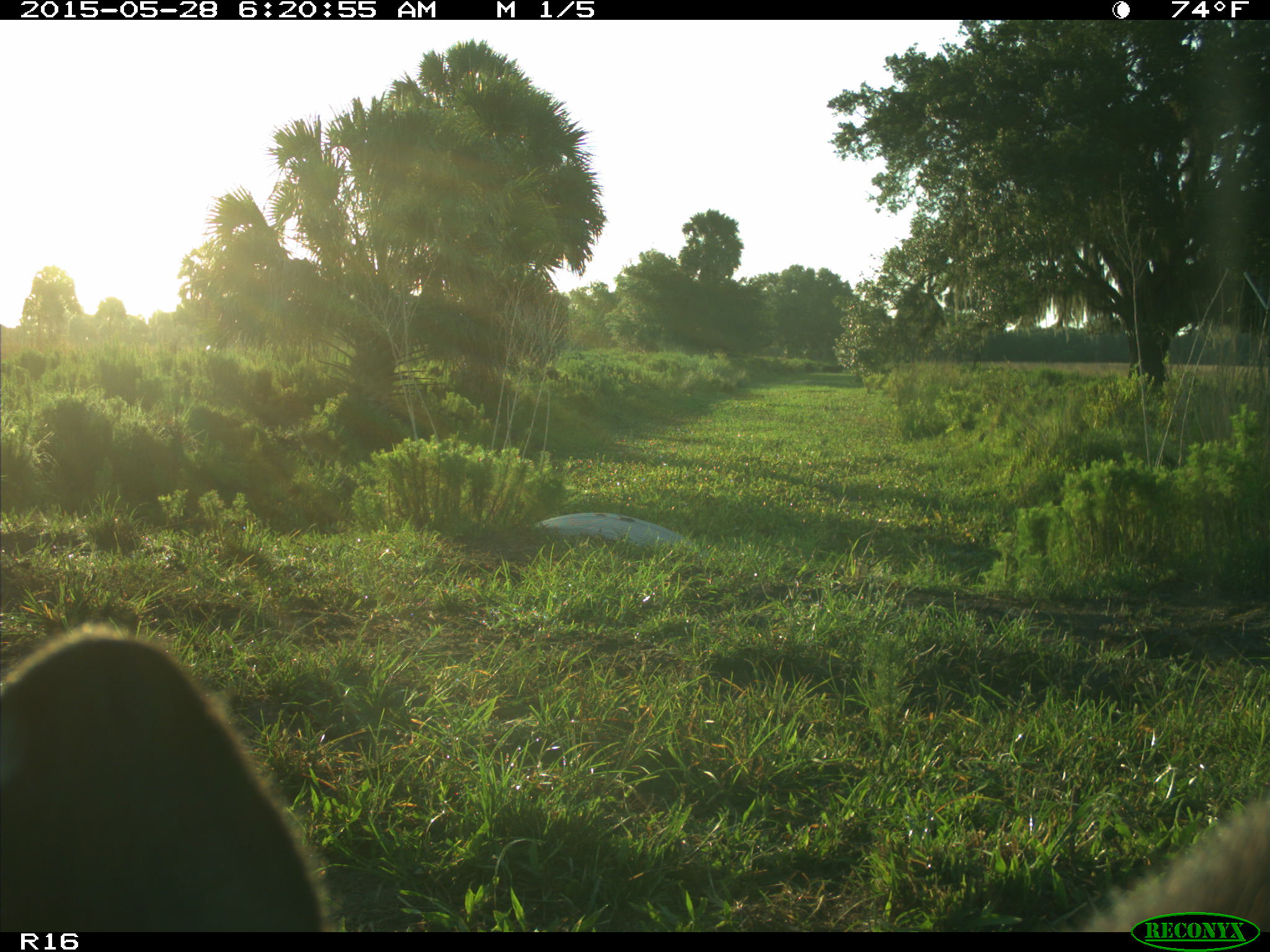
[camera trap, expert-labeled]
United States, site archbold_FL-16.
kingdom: Animalia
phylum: Chordata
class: Mammalia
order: Artiodactyla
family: Bovidae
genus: Bos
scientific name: Bos taurus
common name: domestic cow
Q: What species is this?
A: Bos taurus (domestic cow).